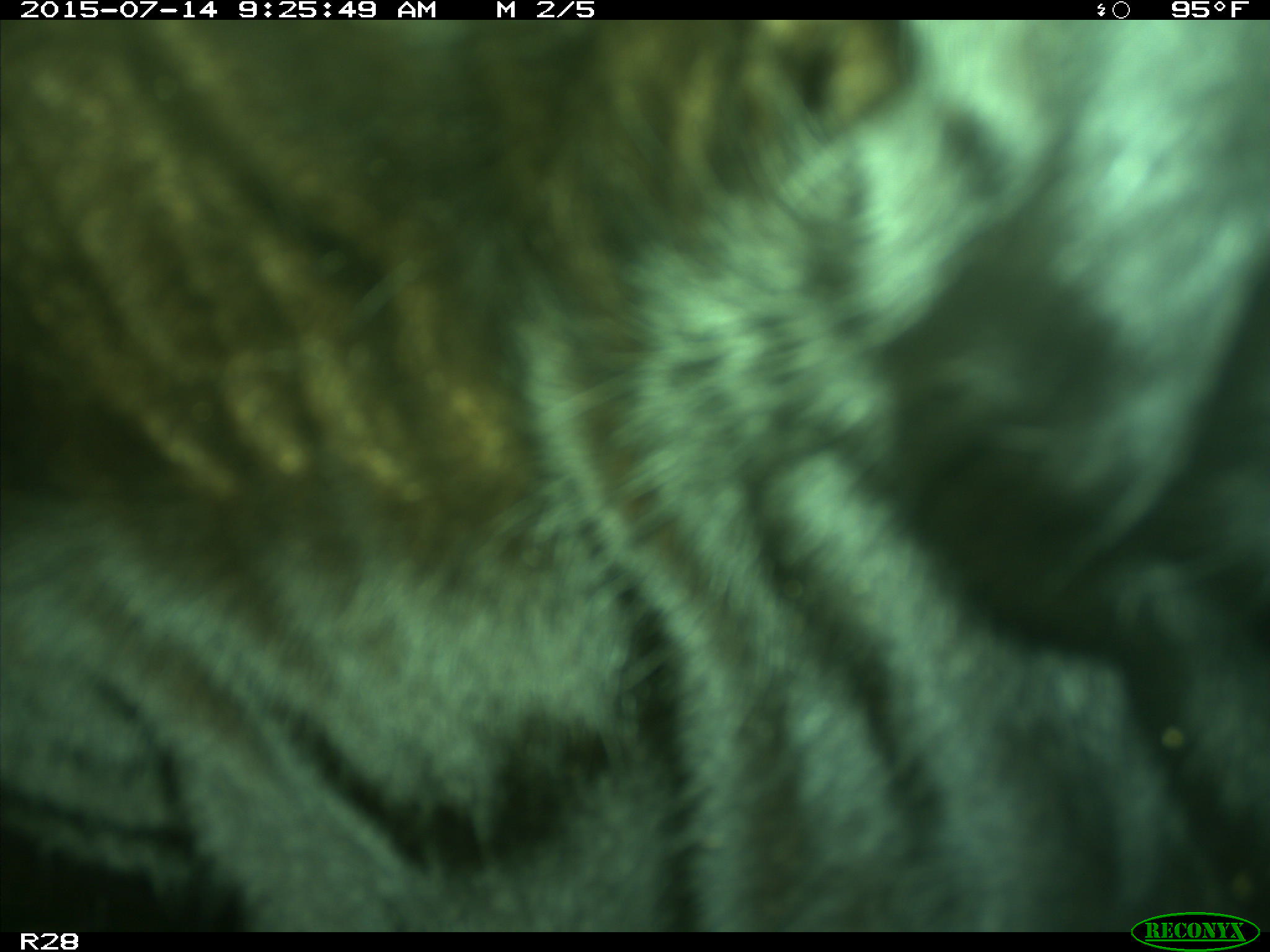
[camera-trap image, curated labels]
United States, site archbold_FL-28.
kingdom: Animalia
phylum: Chordata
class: Mammalia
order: Artiodactyla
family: Bovidae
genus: Bos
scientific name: Bos taurus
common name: domestic cow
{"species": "Bos taurus (domestic cow)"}